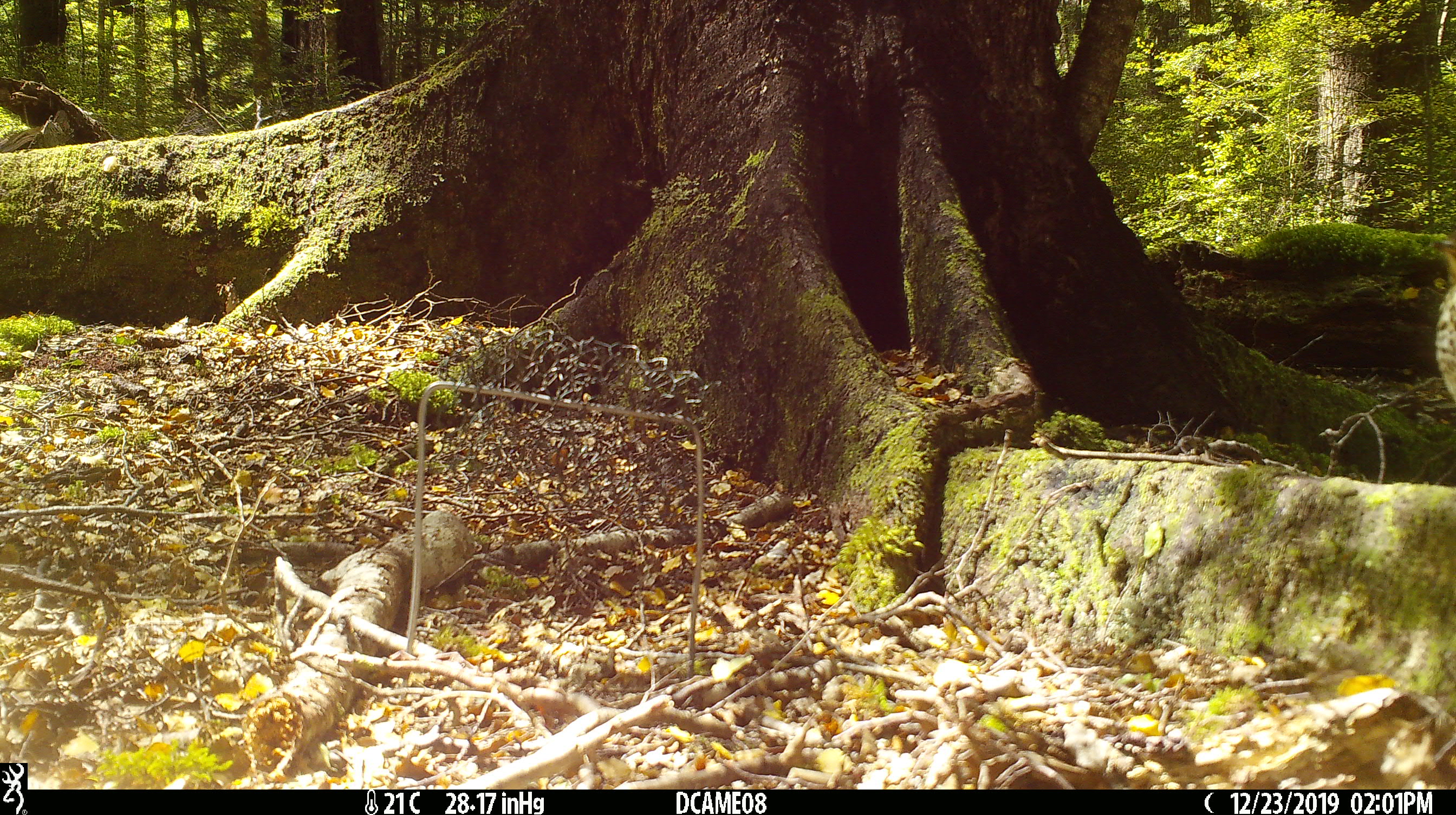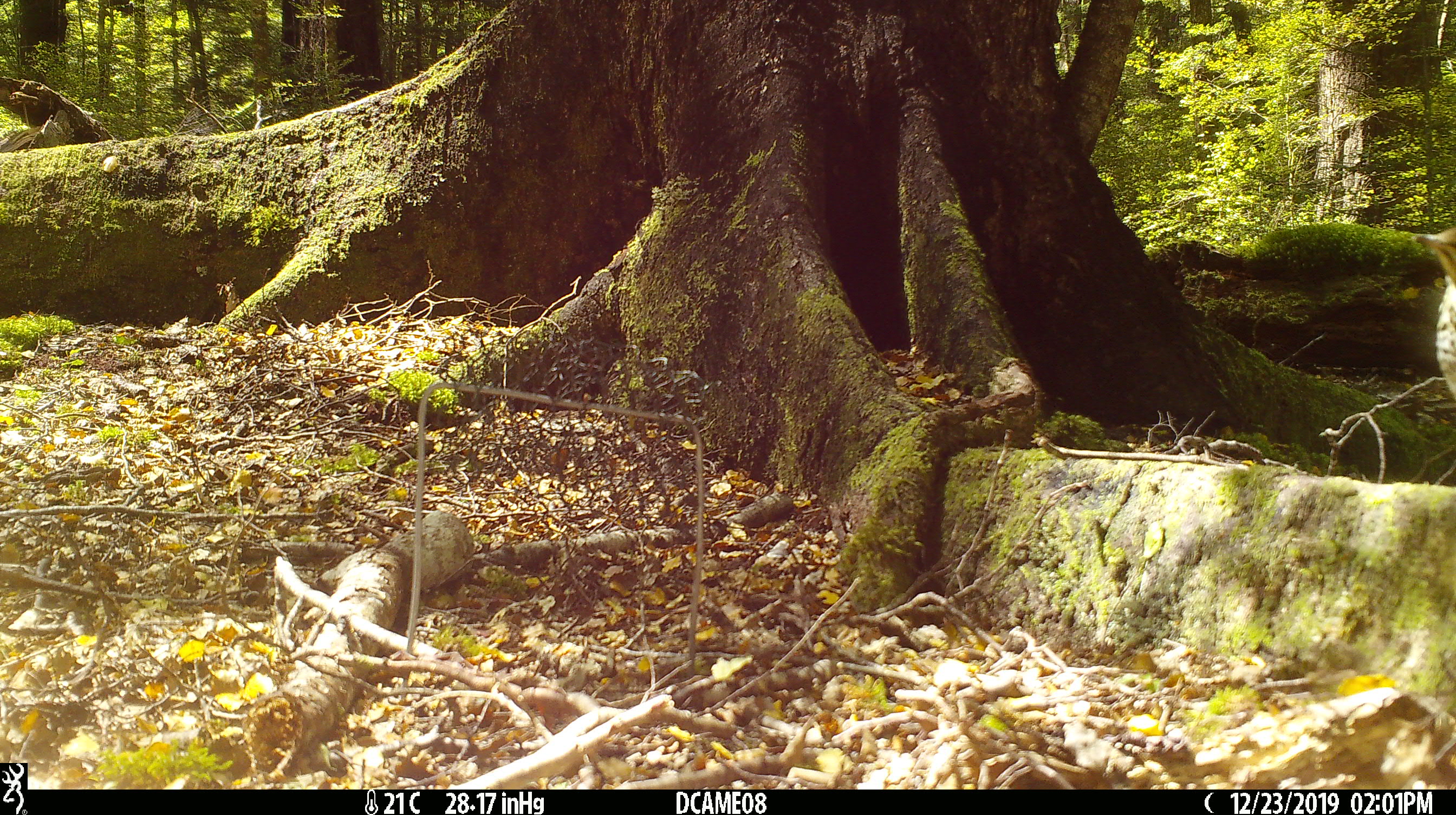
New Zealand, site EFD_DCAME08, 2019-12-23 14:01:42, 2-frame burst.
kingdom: Animalia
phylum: Chordata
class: Aves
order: Passeriformes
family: Turdidae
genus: Turdus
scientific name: Turdus philomelos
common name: song thrush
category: thrush